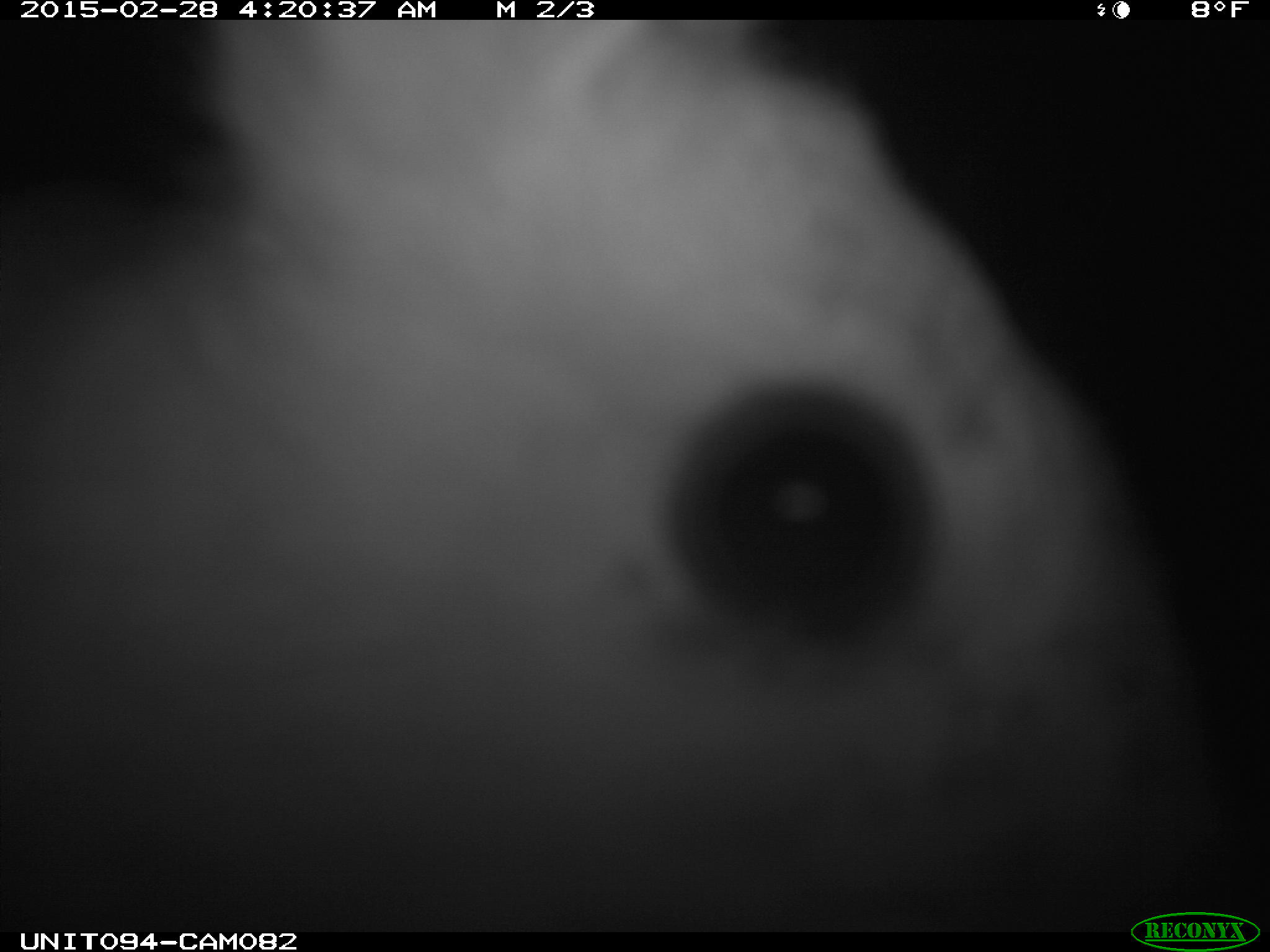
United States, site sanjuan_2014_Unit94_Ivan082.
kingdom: Animalia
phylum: Chordata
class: Mammalia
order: Lagomorpha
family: Leporidae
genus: Lepus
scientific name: Lepus americanus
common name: snowshoe hare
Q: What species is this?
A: Lepus americanus (snowshoe hare).